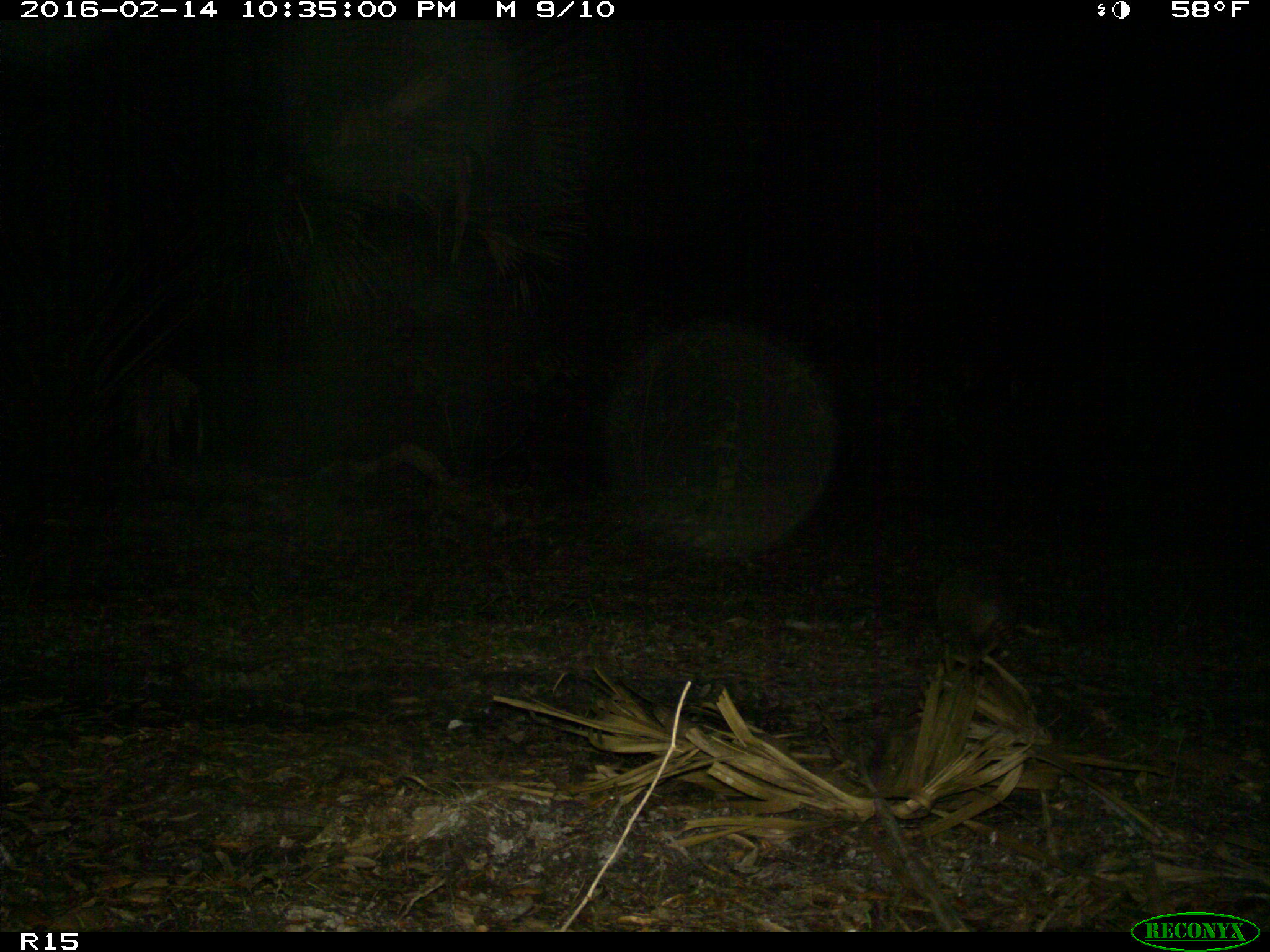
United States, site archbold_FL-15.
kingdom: Animalia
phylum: Chordata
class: Mammalia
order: Cingulata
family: Dasypodidae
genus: Dasypus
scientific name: Dasypus novemcinctus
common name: nine-banded armadillo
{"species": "Dasypus novemcinctus (nine-banded armadillo)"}